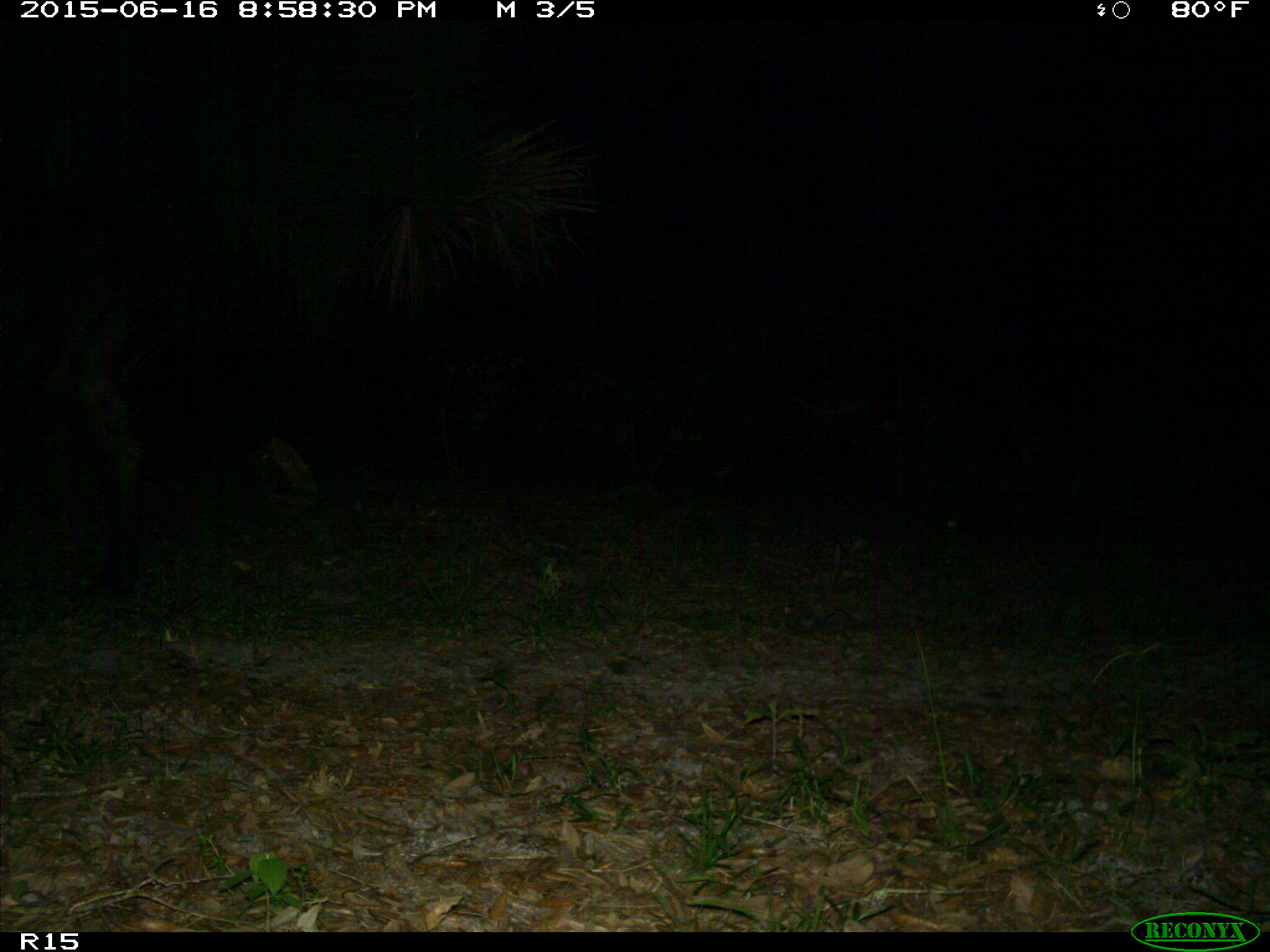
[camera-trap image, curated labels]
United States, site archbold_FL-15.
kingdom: Animalia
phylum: Chordata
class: Mammalia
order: Artiodactyla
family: Bovidae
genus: Bos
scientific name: Bos taurus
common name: domestic cow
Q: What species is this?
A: Bos taurus (domestic cow).